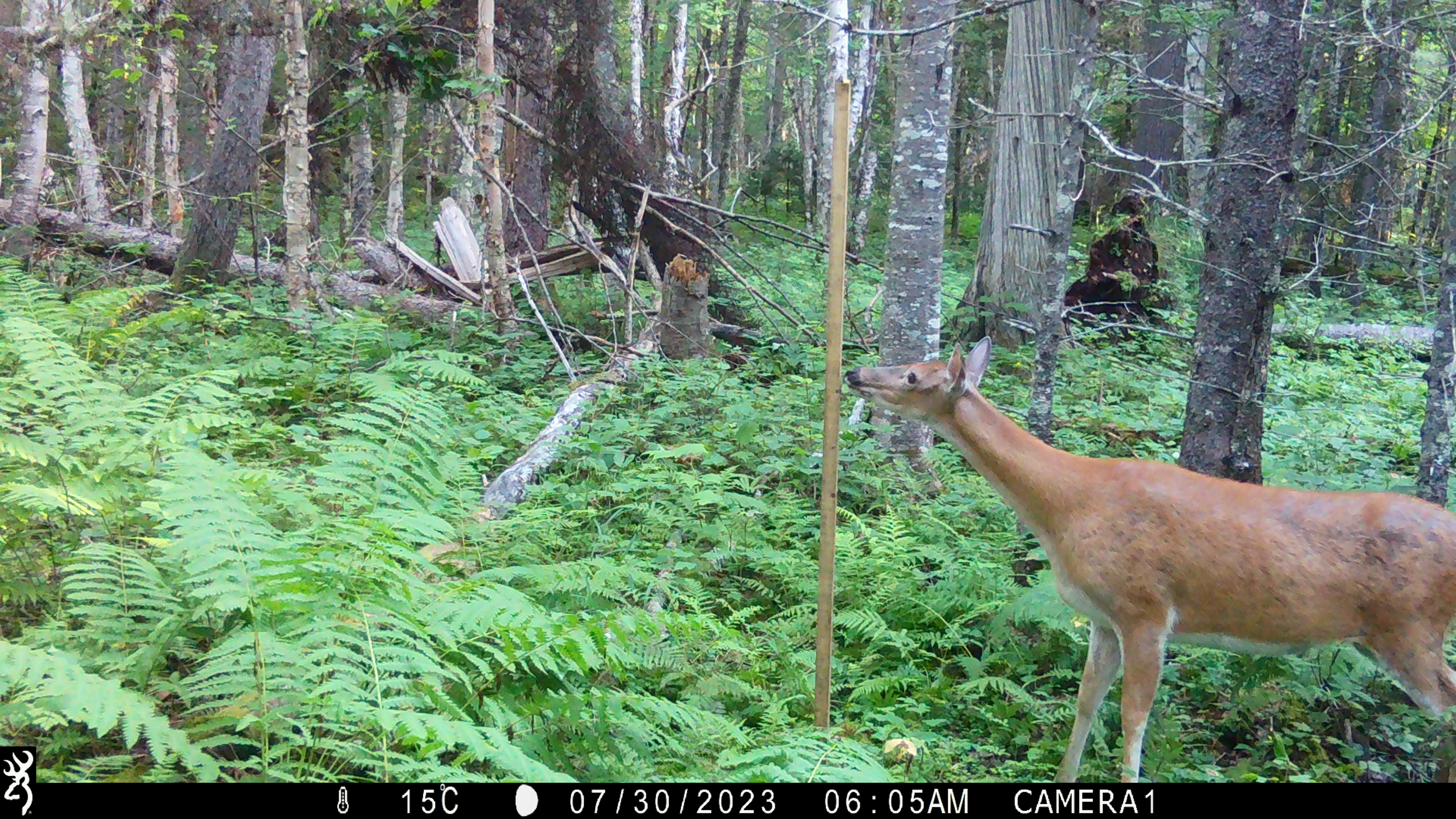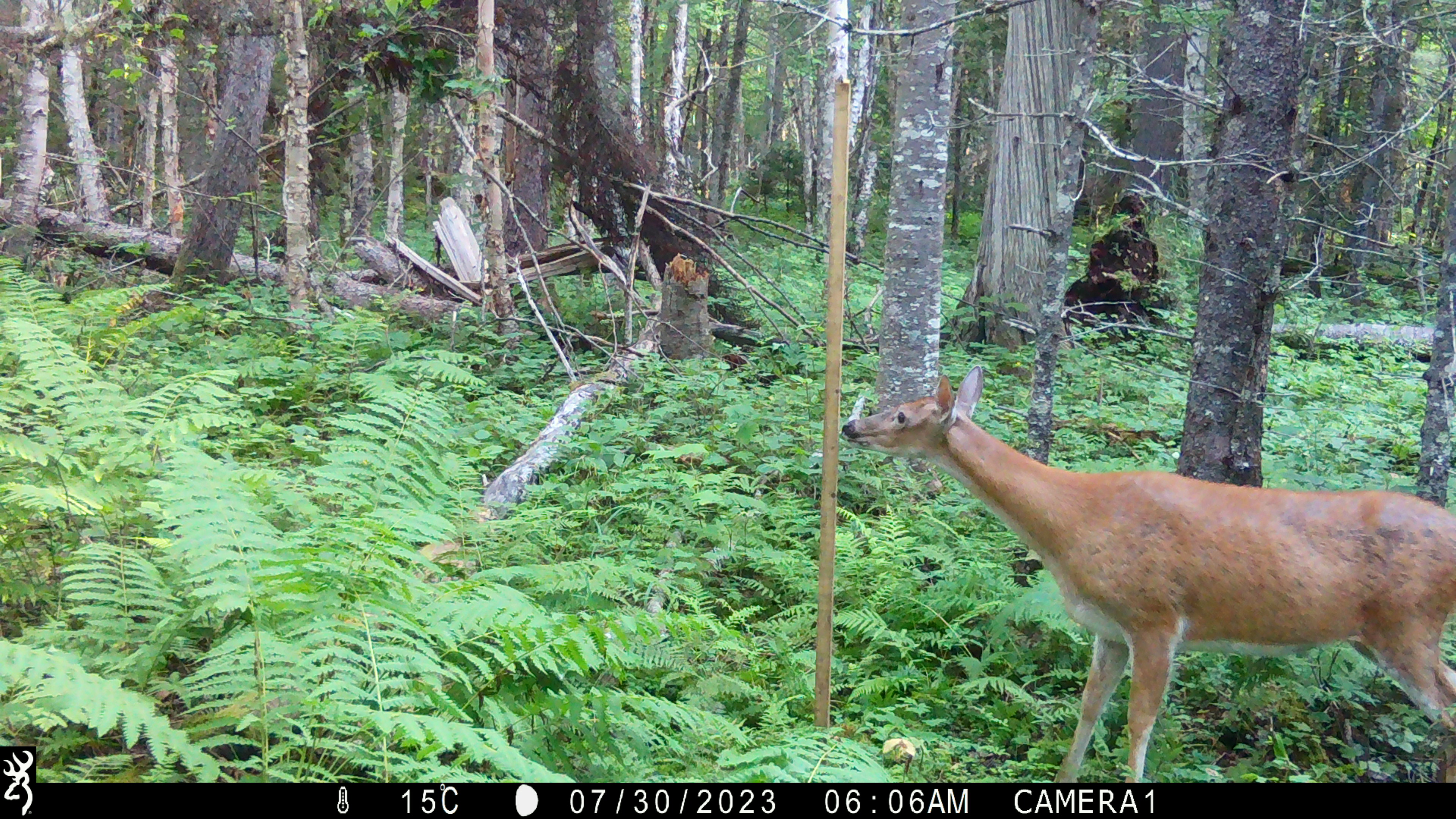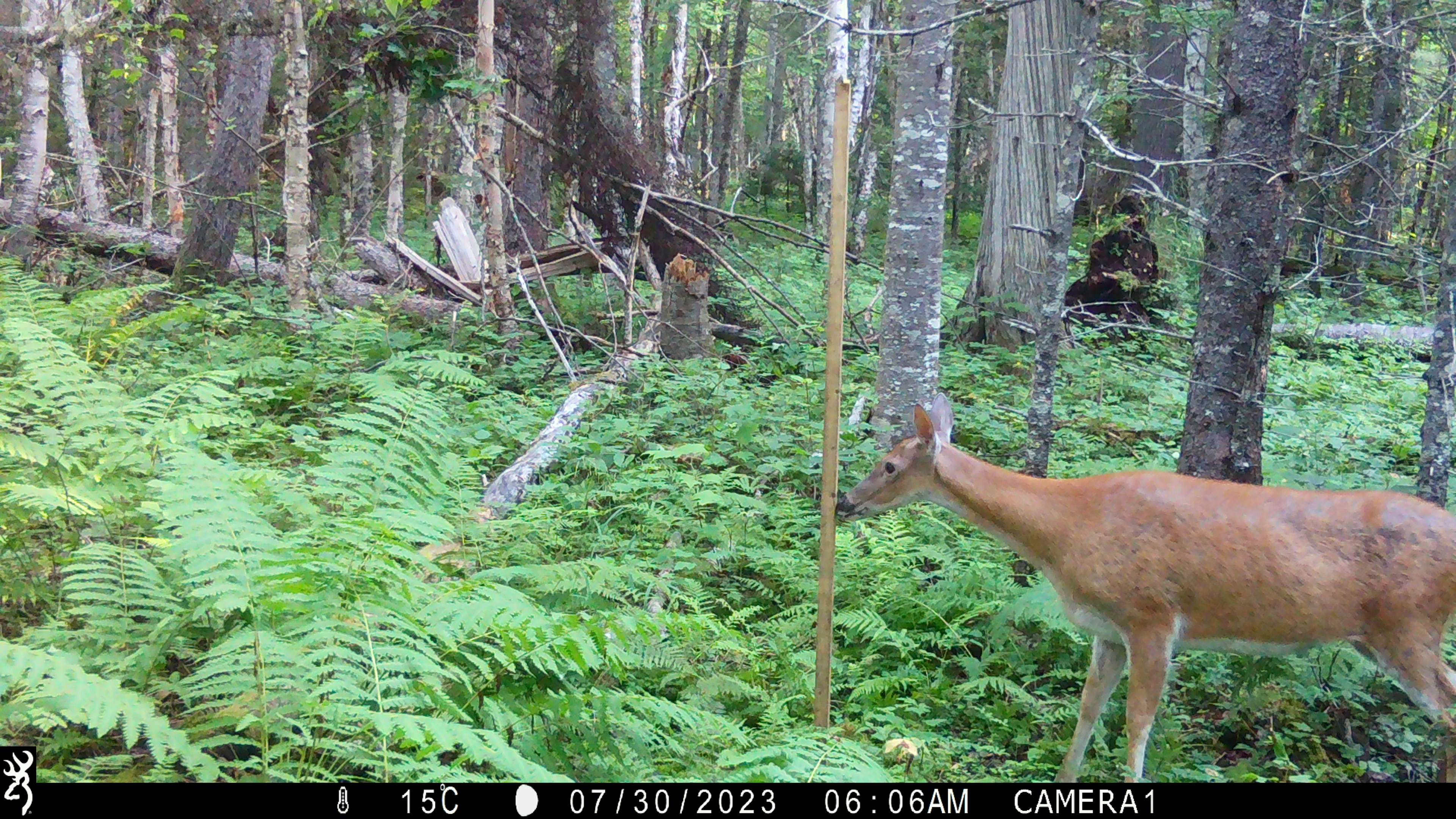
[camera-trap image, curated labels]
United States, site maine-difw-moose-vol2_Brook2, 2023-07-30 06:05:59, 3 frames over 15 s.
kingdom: Animalia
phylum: Chordata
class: Mammalia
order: Artiodactyla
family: Cervidae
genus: Odocoileus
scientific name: Odocoileus virginianus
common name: white-tailed deer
White-tailed deer (Odocoileus virginianus).